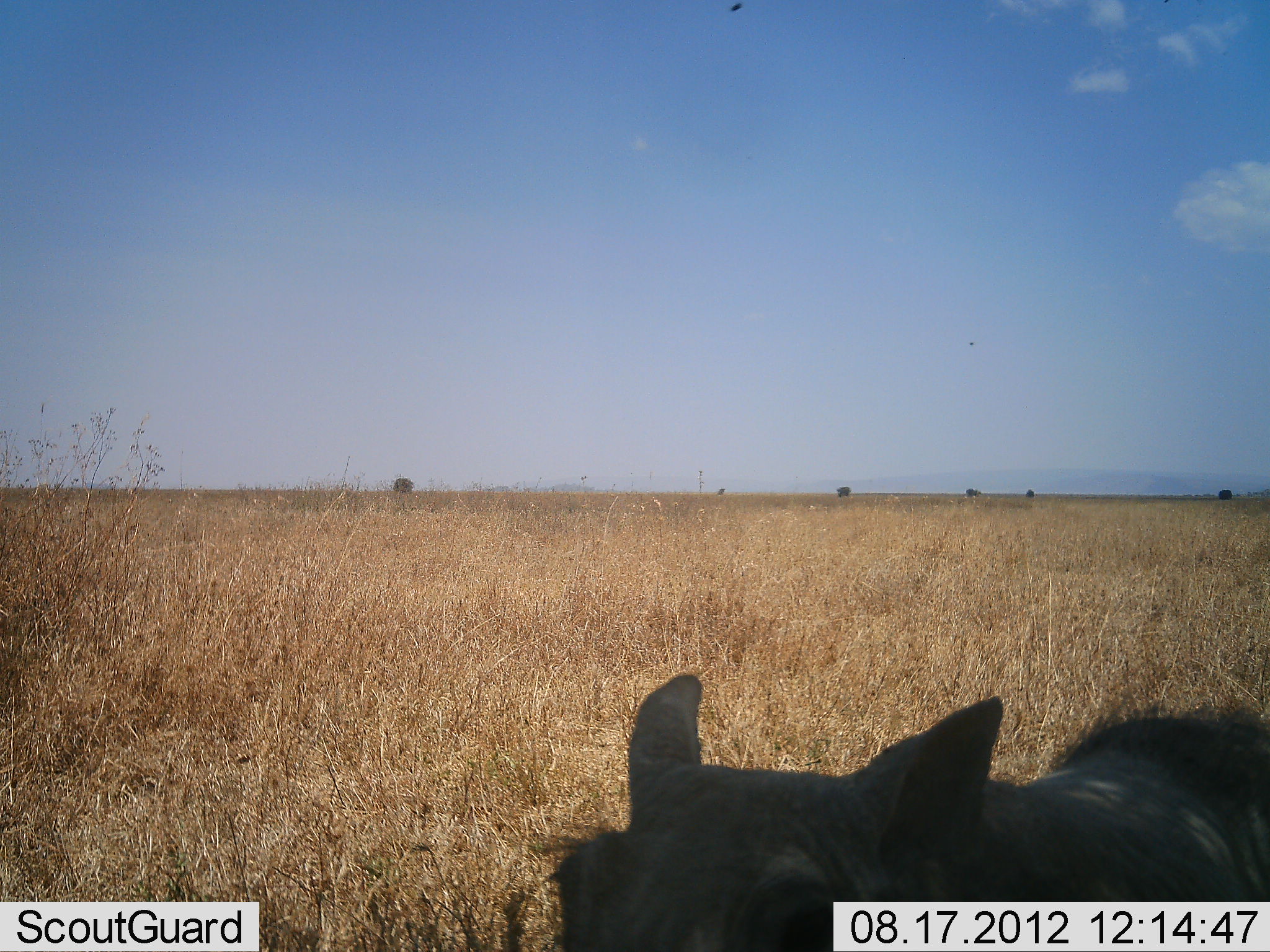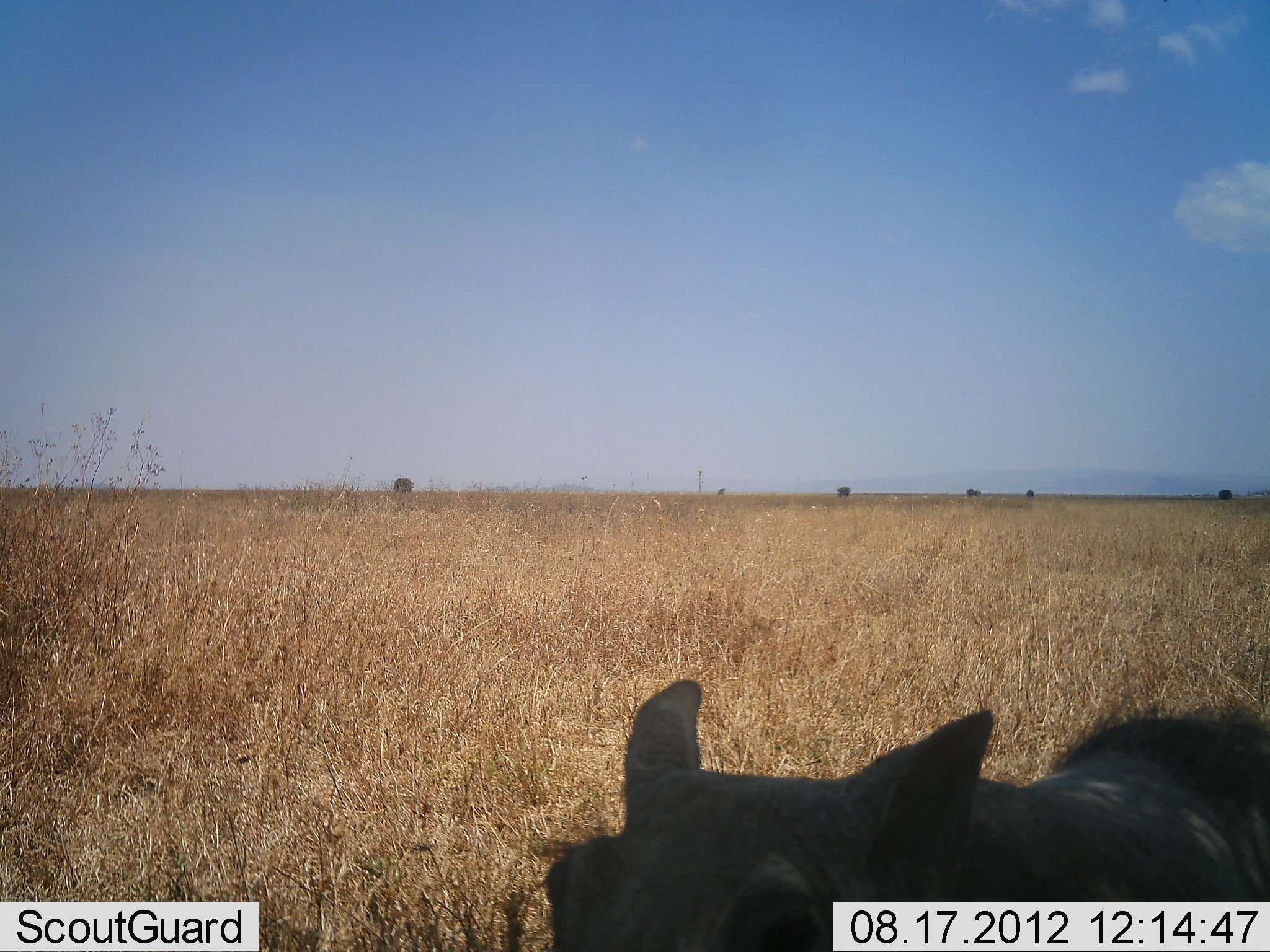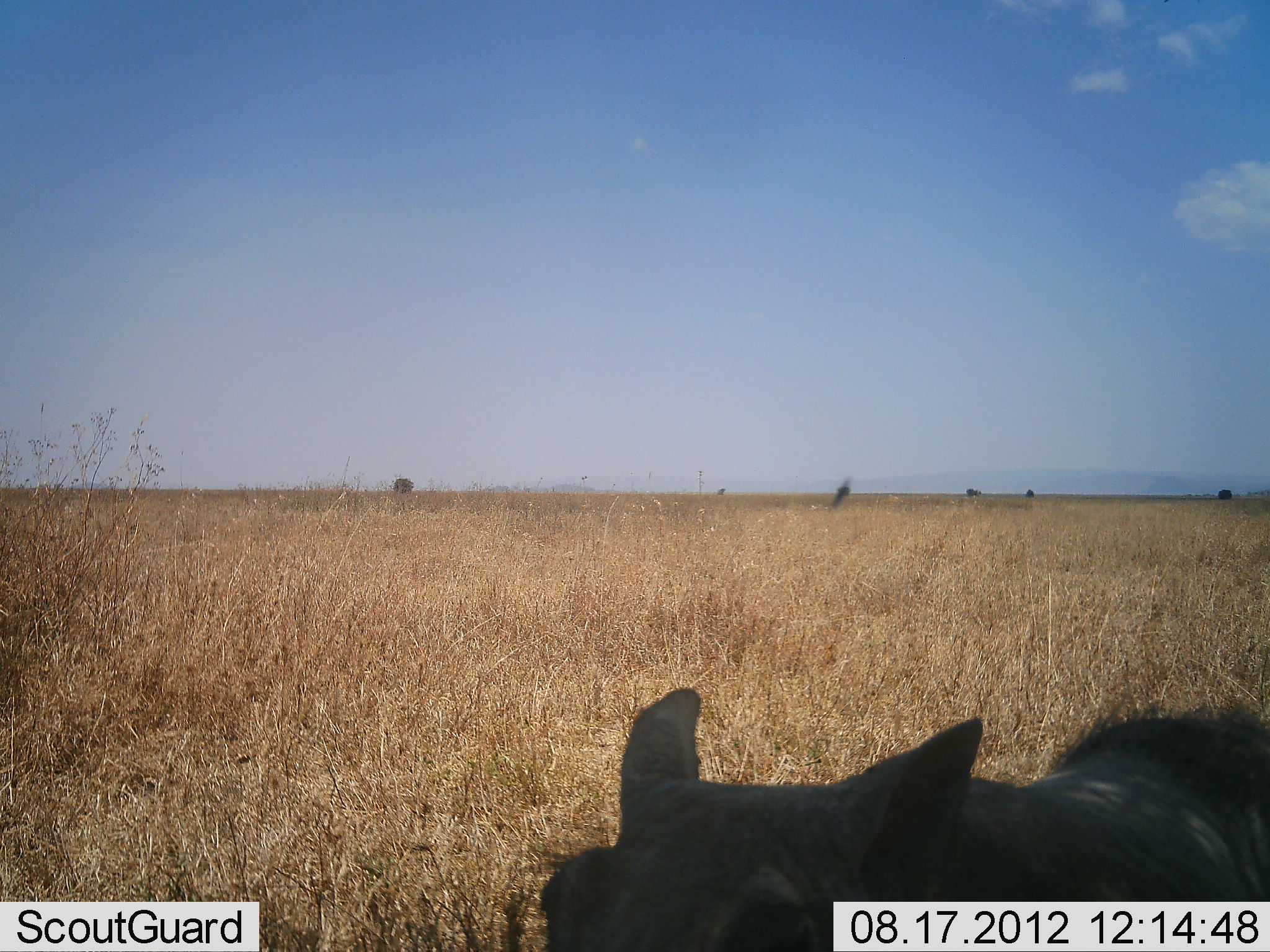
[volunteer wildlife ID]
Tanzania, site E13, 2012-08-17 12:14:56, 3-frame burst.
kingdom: Animalia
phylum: Chordata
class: Mammalia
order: Artiodactyla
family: Suidae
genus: Phacochoerus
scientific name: Phacochoerus africanus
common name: warthog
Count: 1.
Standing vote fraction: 100%.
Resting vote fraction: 0%.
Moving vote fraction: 0%.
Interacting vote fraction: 0%.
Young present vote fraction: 0%.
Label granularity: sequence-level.